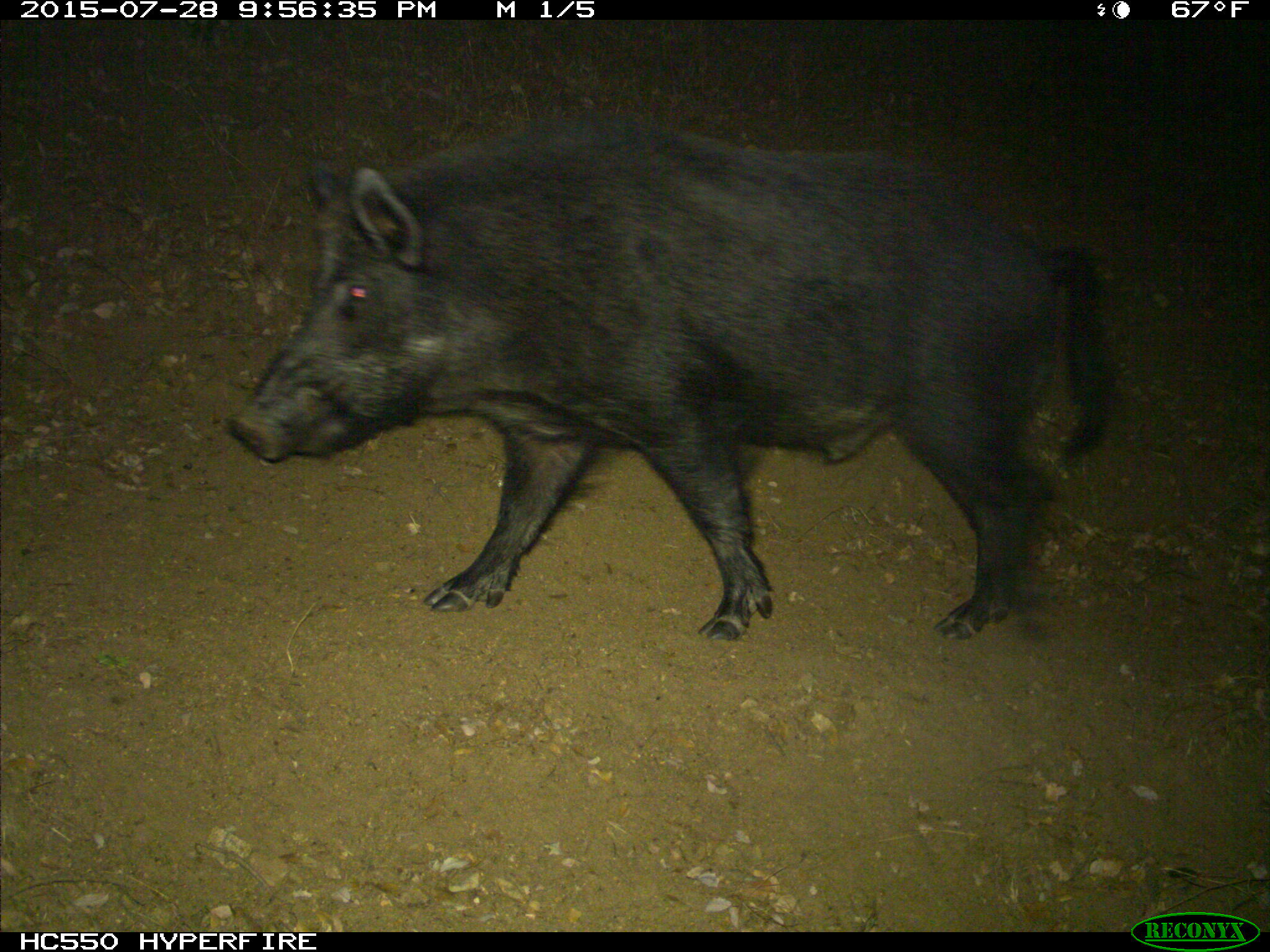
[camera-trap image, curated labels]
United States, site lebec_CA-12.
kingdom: Animalia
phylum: Chordata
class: Mammalia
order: Artiodactyla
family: Suidae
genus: Sus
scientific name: Sus scrofa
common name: wild boar